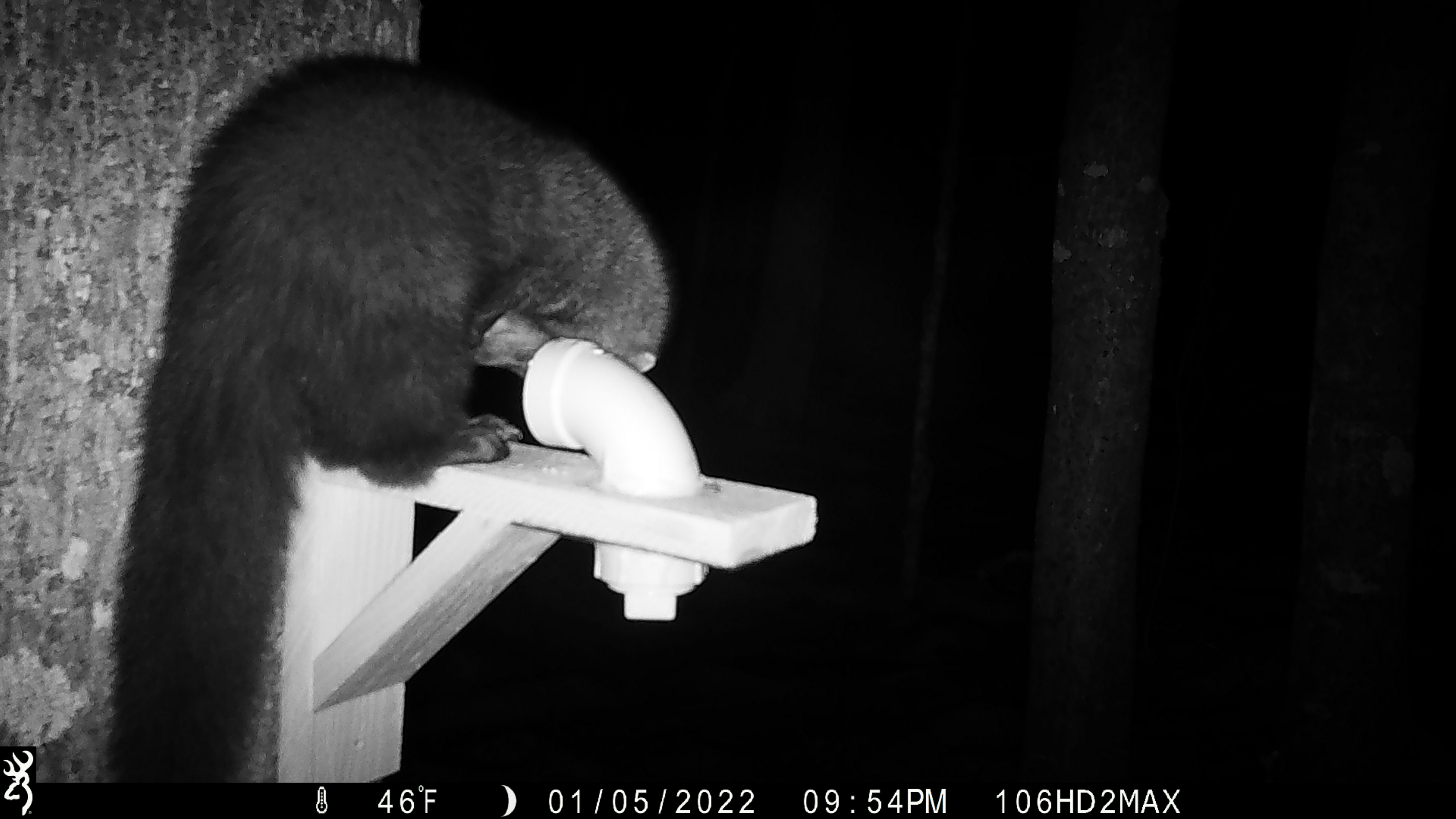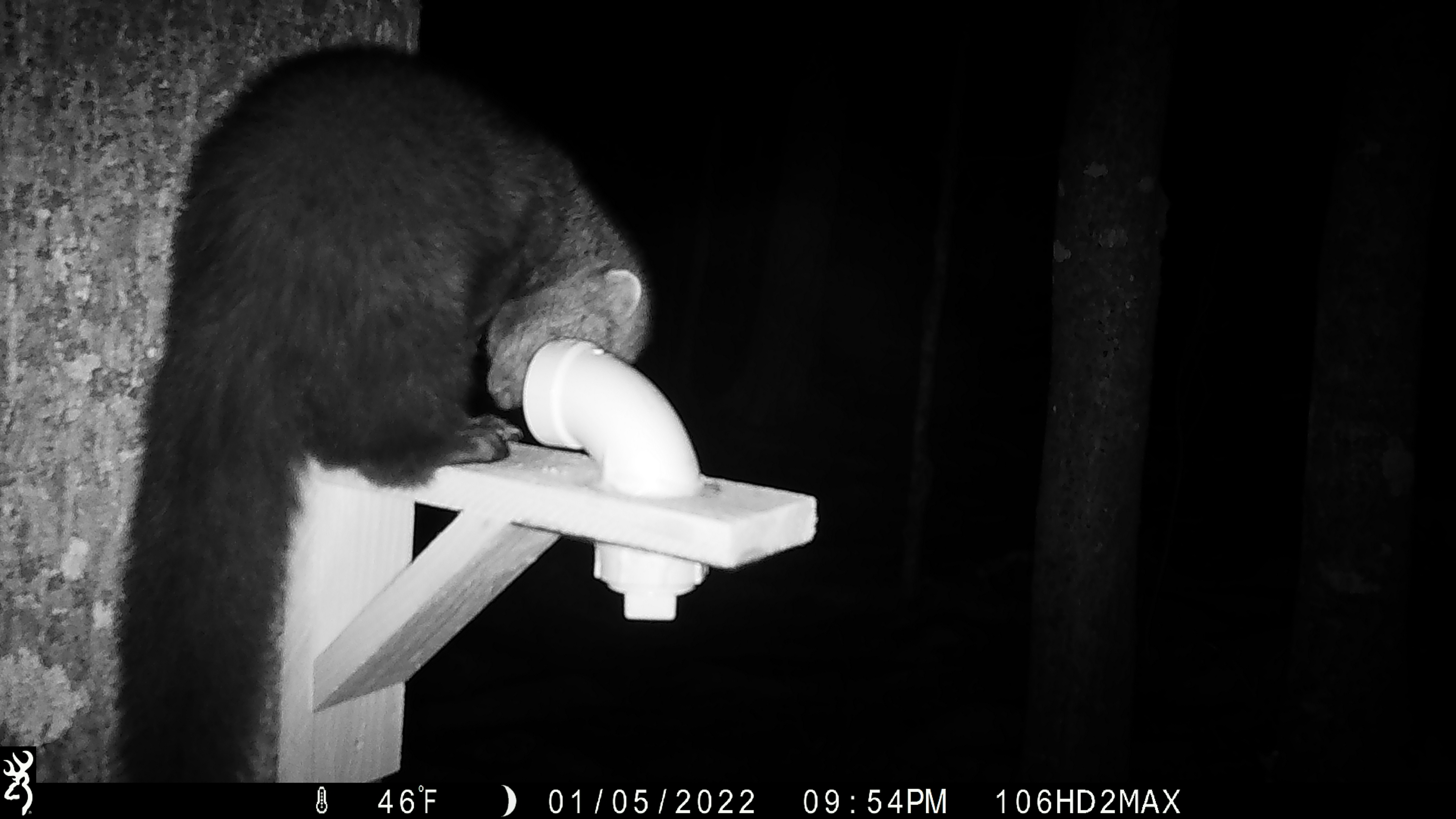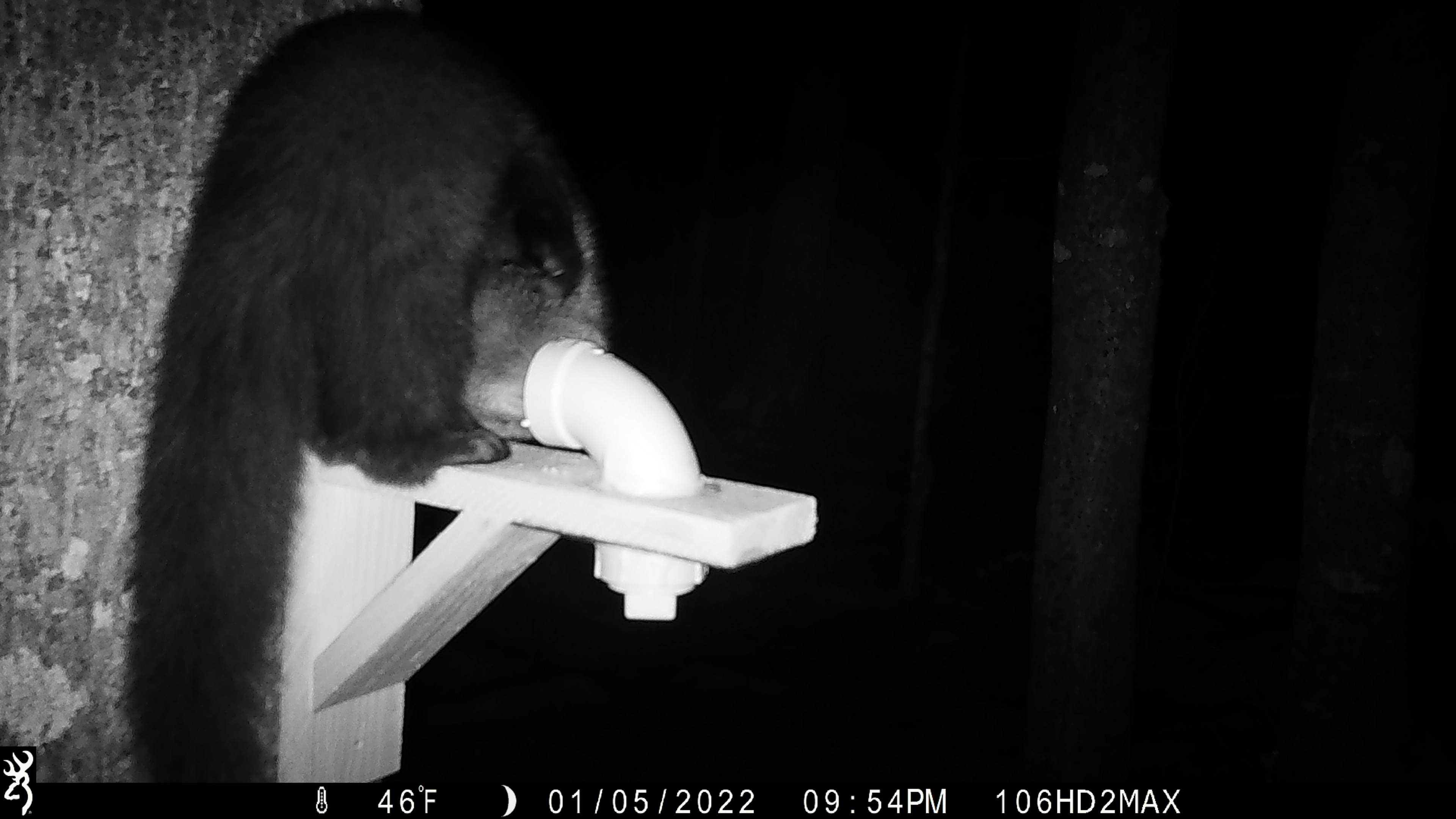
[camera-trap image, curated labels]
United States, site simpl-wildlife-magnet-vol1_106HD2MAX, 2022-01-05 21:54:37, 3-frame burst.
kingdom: Animalia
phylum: Chordata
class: Mammalia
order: Carnivora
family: Mustelidae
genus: Pekania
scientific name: Pekania pennanti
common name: fisher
Fisher (Pekania pennanti).